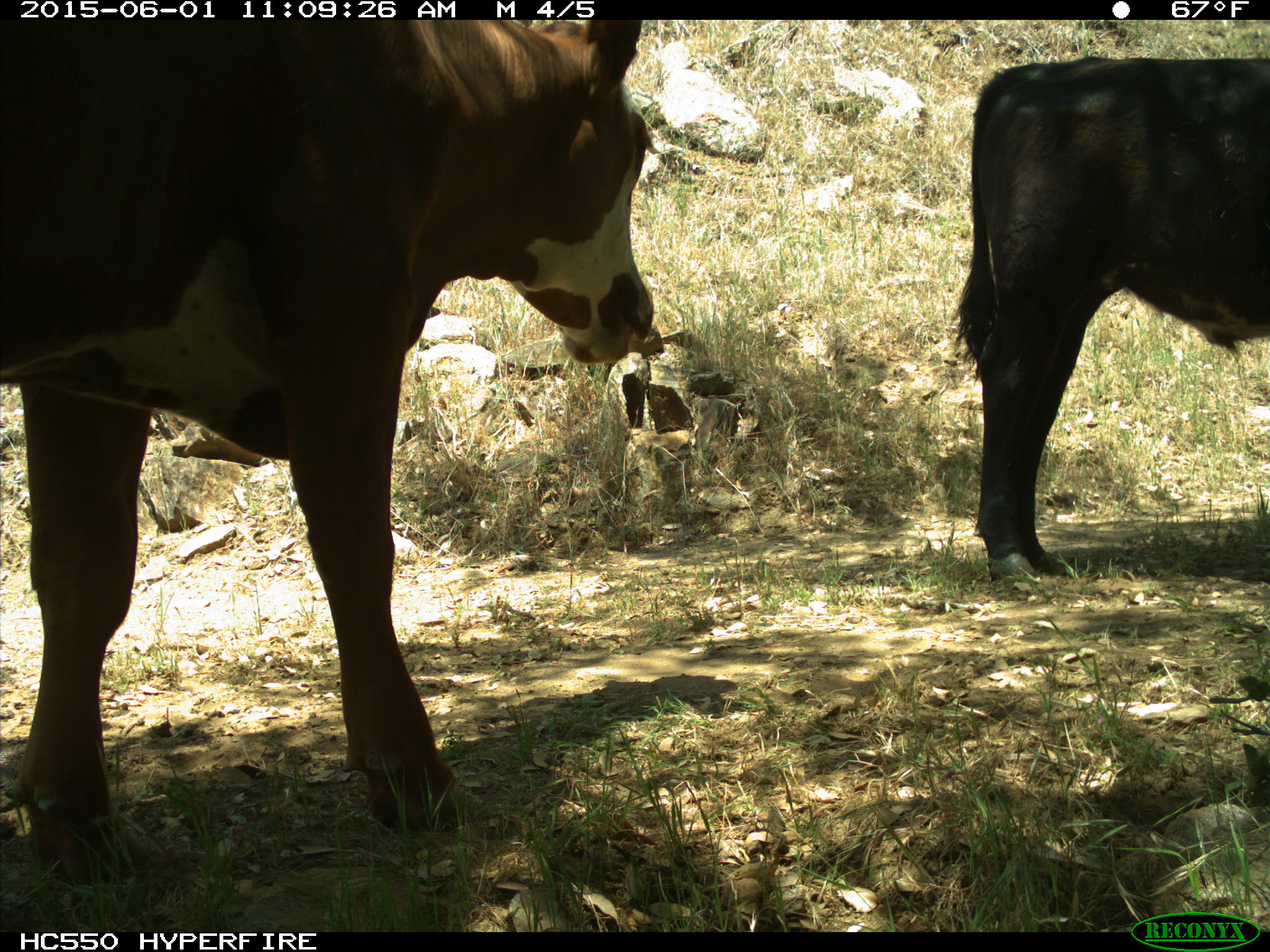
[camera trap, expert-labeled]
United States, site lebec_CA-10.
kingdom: Animalia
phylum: Chordata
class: Mammalia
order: Artiodactyla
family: Bovidae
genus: Bos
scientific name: Bos taurus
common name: domestic cow